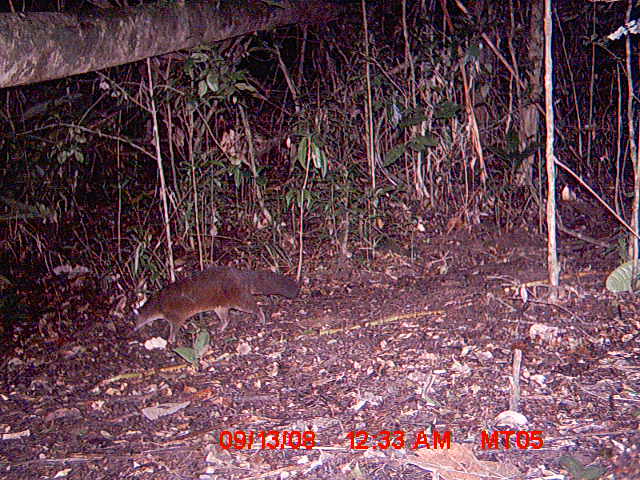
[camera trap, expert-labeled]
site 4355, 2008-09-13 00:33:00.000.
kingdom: Animalia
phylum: Chordata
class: Aves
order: Cuculiformes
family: Cuculidae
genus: Coua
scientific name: Coua serriana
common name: red-breasted coua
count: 1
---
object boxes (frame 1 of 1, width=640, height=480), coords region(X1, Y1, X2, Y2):
coua serriana: region(134, 264, 299, 344)